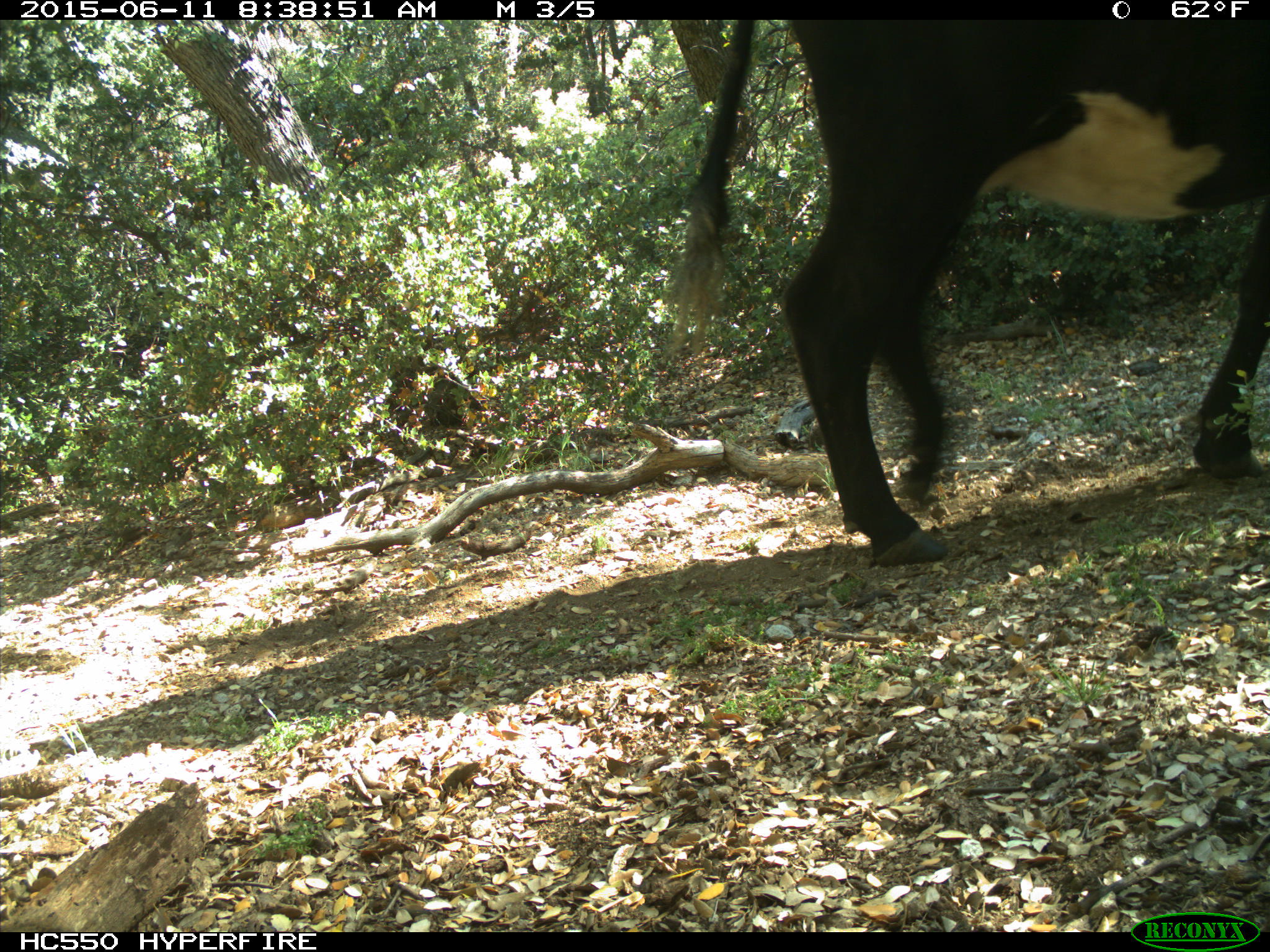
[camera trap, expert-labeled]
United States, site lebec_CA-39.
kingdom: Animalia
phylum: Chordata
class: Mammalia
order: Artiodactyla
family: Bovidae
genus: Bos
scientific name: Bos taurus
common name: domestic cow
Bos taurus (domestic cow).